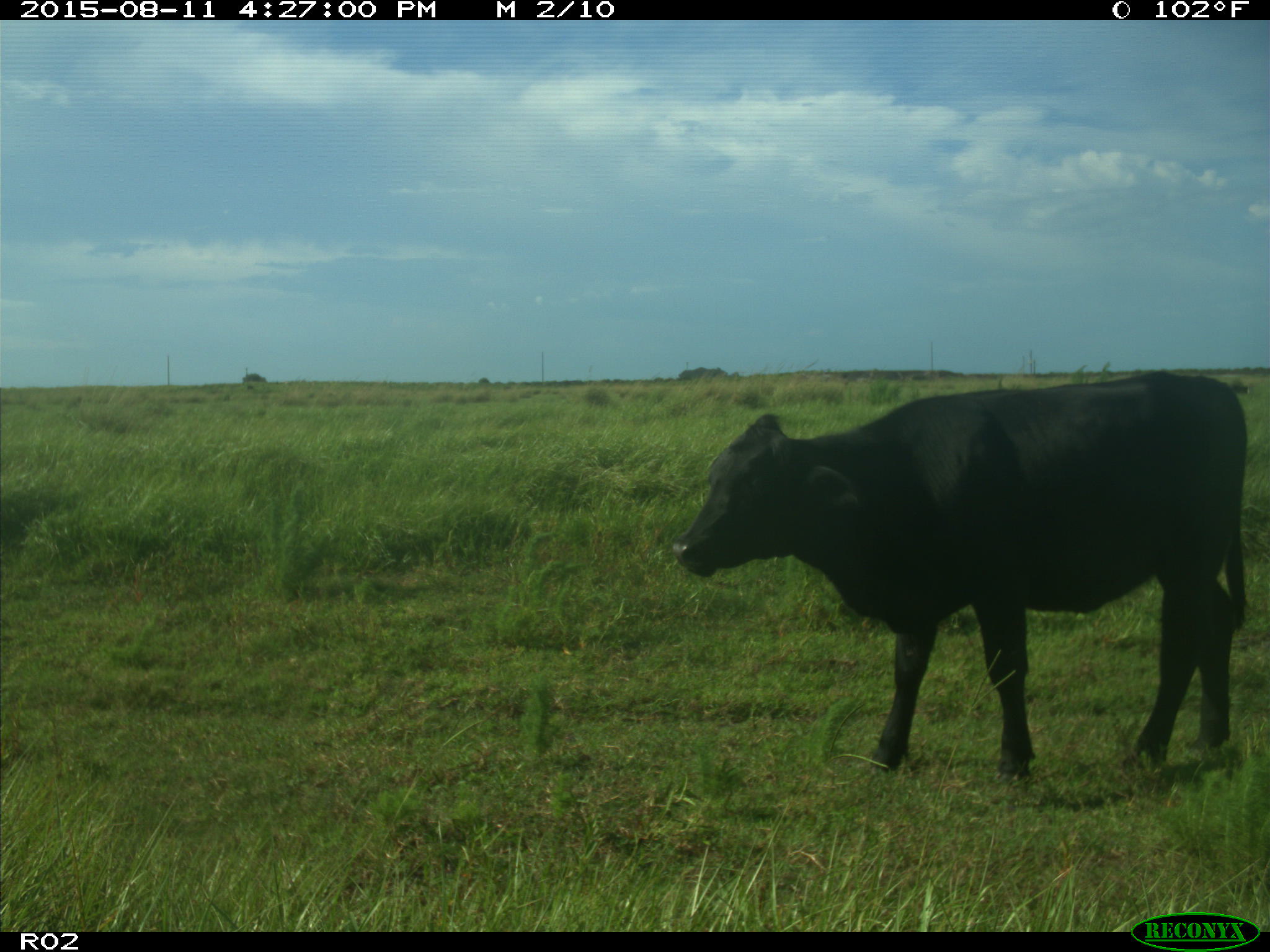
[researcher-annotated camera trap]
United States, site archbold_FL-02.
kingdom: Animalia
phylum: Chordata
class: Mammalia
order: Artiodactyla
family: Bovidae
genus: Bos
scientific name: Bos taurus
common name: domestic cow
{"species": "Bos taurus (domestic cow)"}